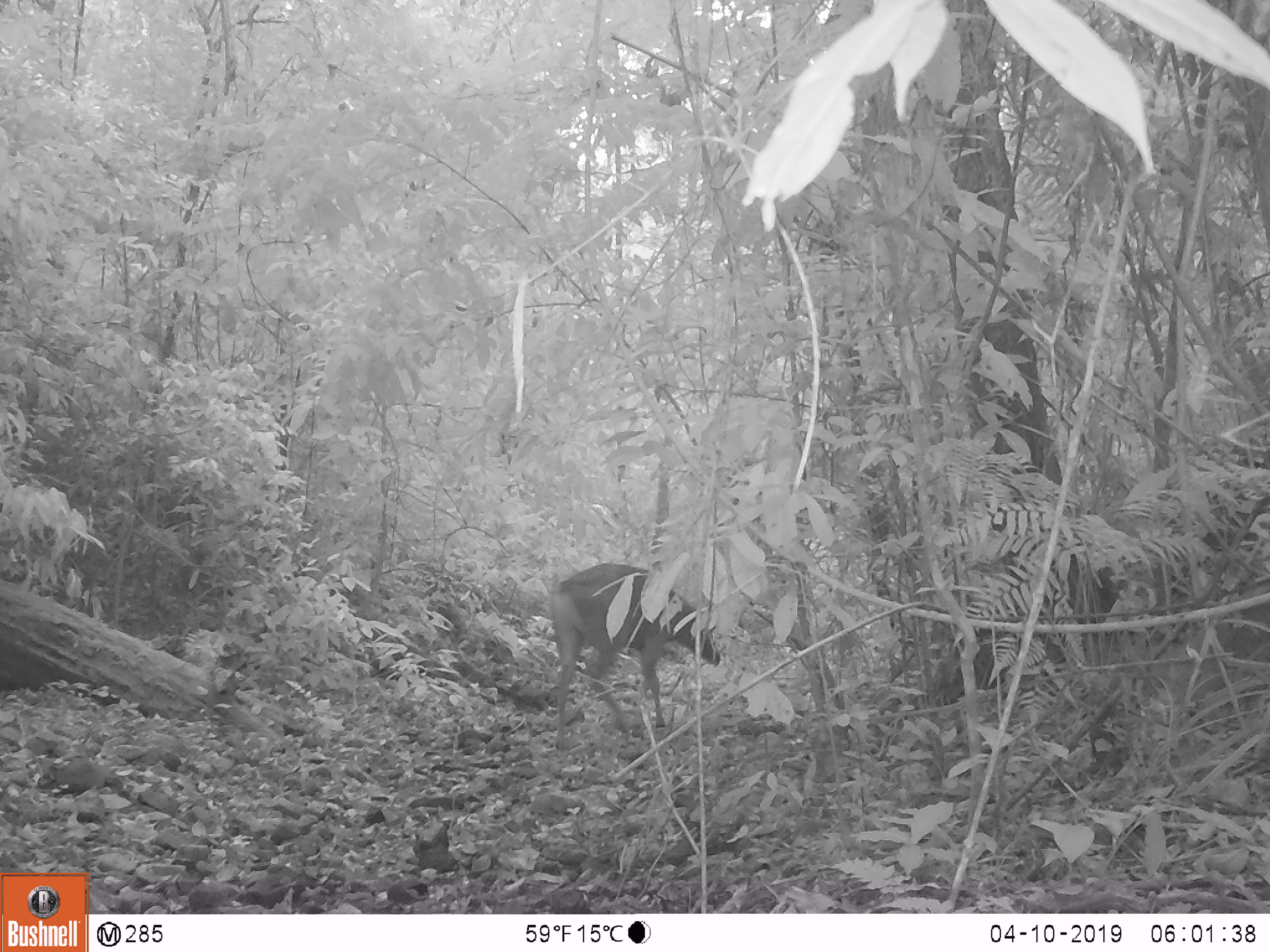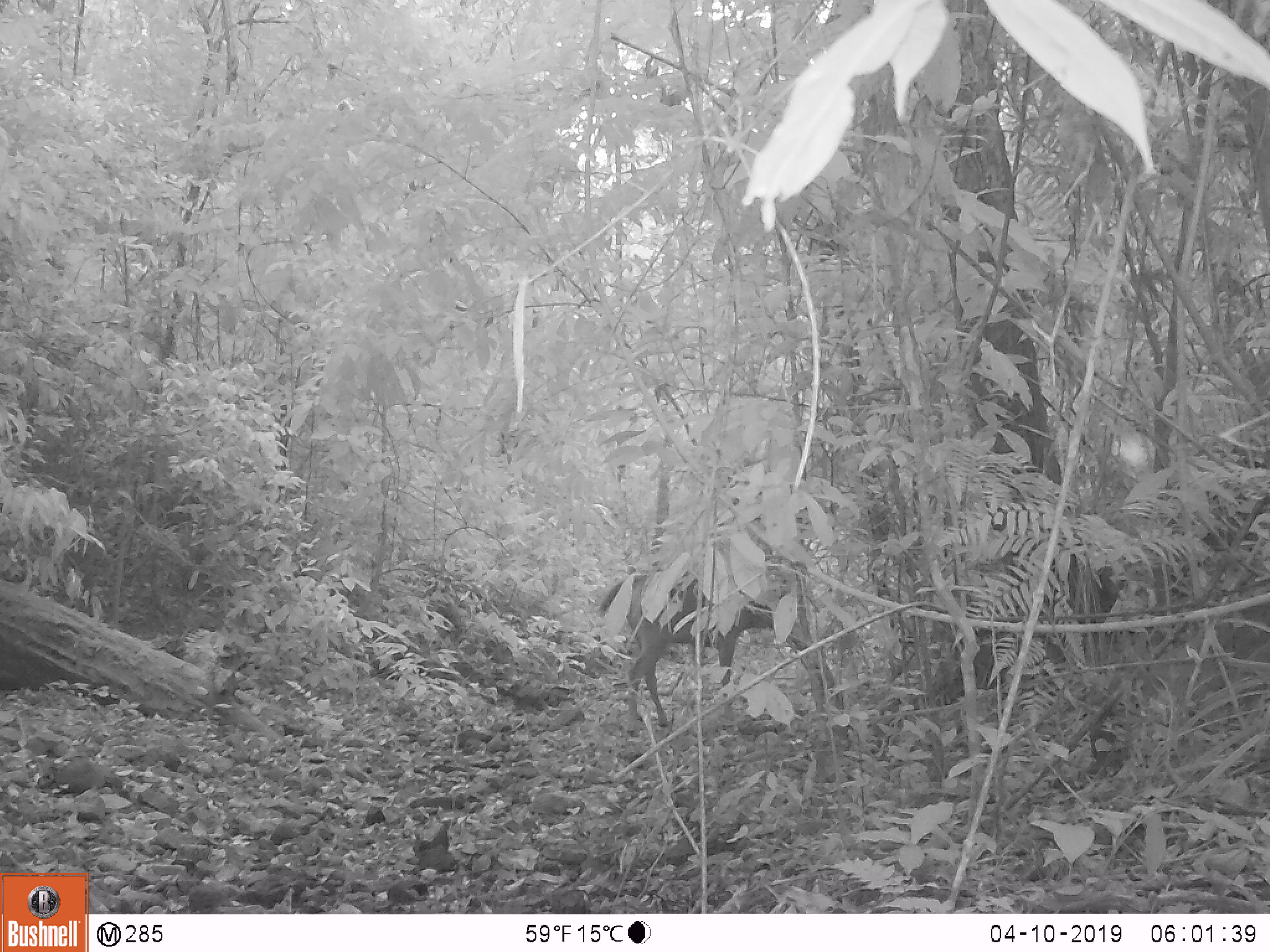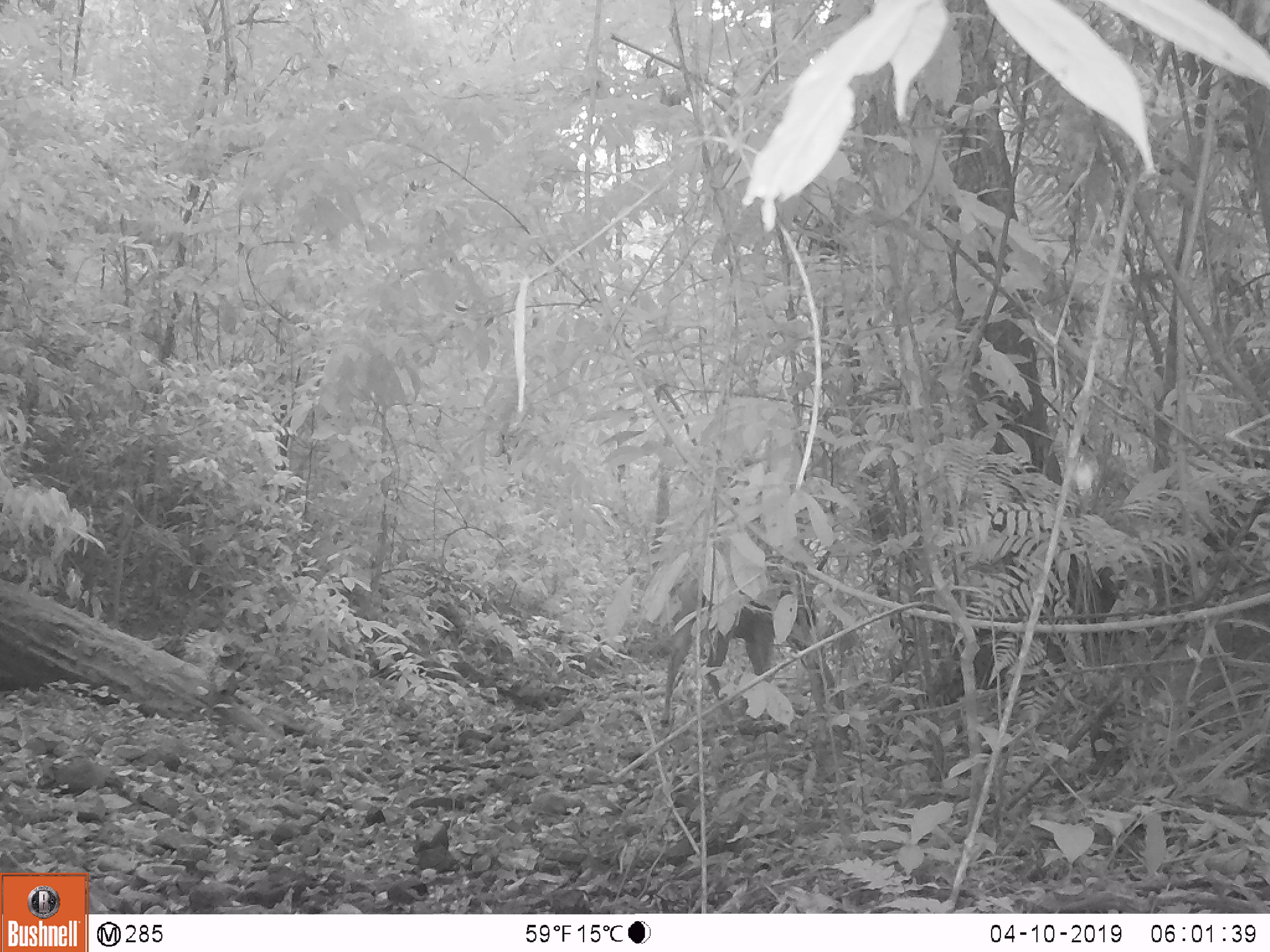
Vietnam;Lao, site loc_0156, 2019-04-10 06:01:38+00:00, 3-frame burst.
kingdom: Animalia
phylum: Chordata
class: Mammalia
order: Artiodactyla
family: Cervidae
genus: Rusa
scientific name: Rusa unicolor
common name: sambar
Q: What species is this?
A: Sambar (Rusa unicolor).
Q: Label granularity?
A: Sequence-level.